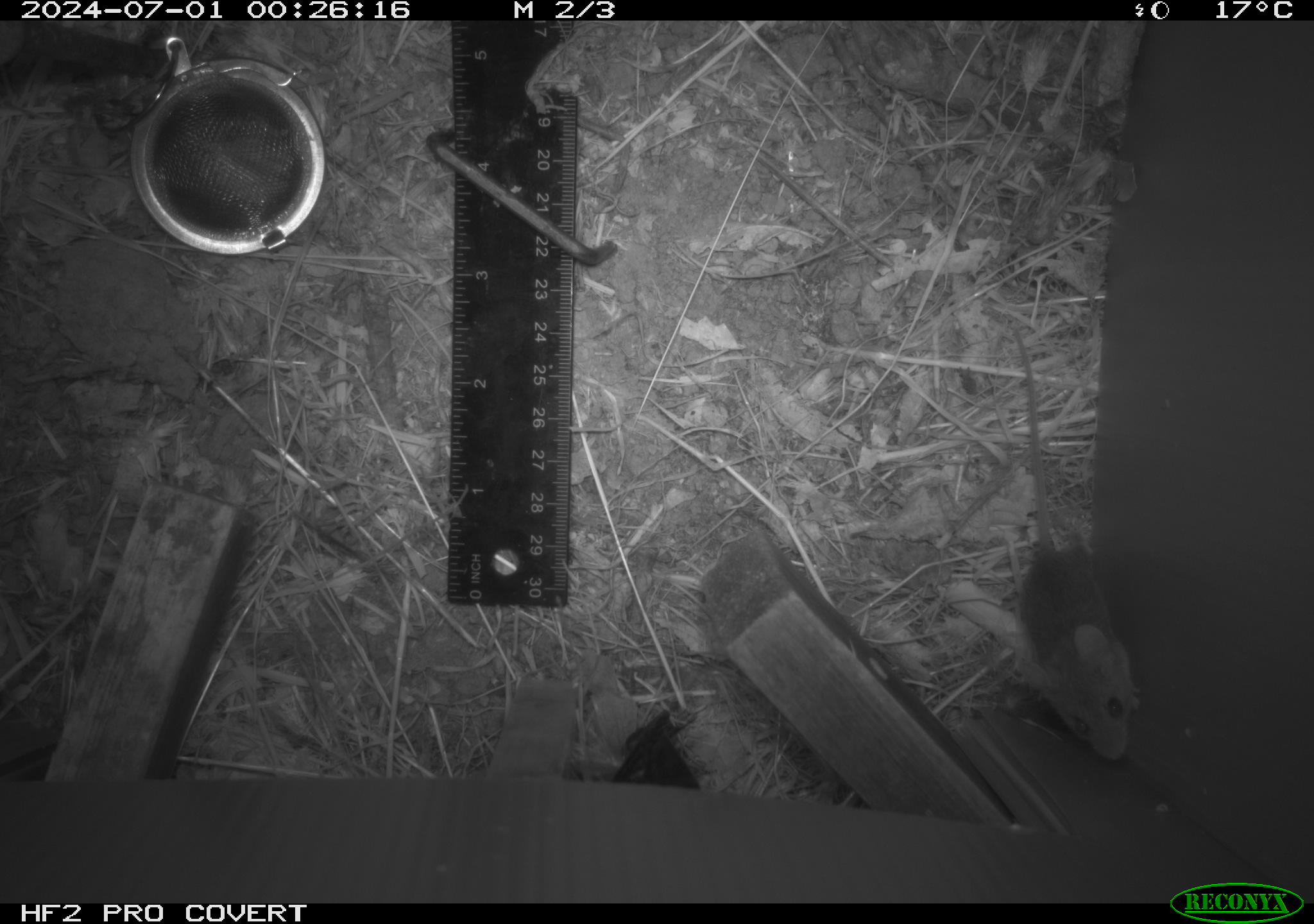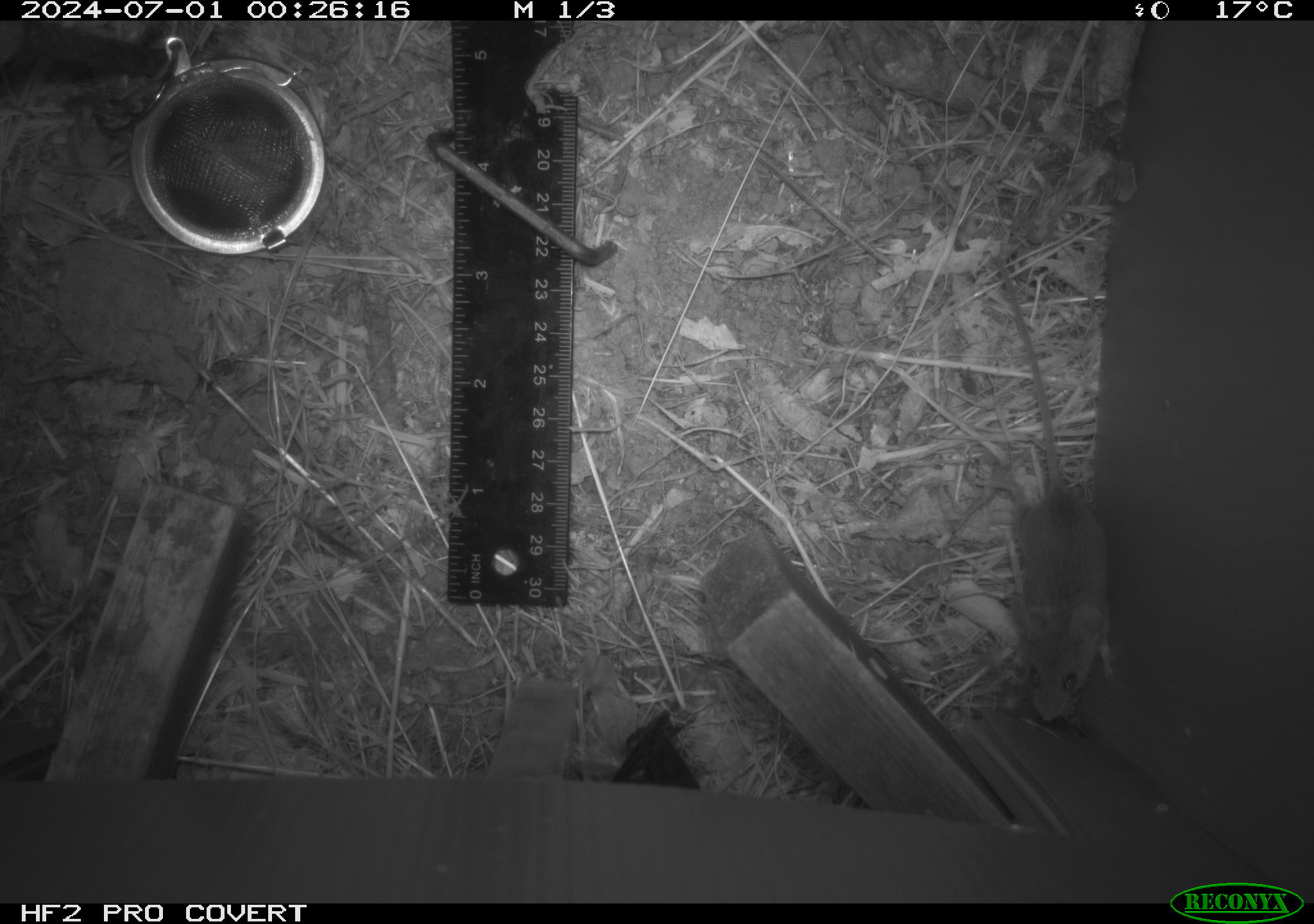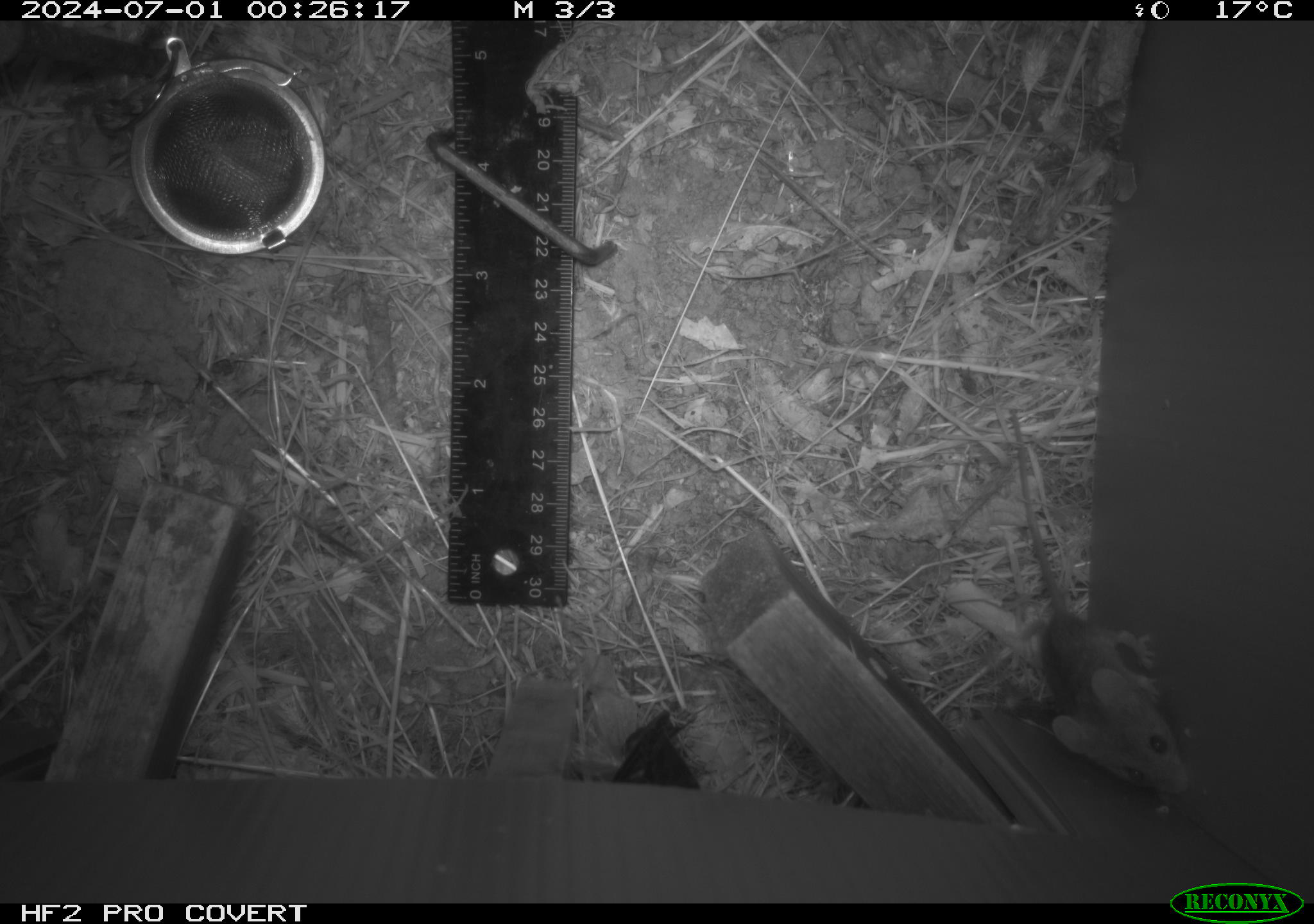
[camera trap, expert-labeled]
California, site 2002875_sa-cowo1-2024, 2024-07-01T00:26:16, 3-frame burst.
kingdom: Animalia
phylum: Chordata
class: Mammalia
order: Rodentia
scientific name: Rodentia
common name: mouse species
Mouse species (Rodentia).